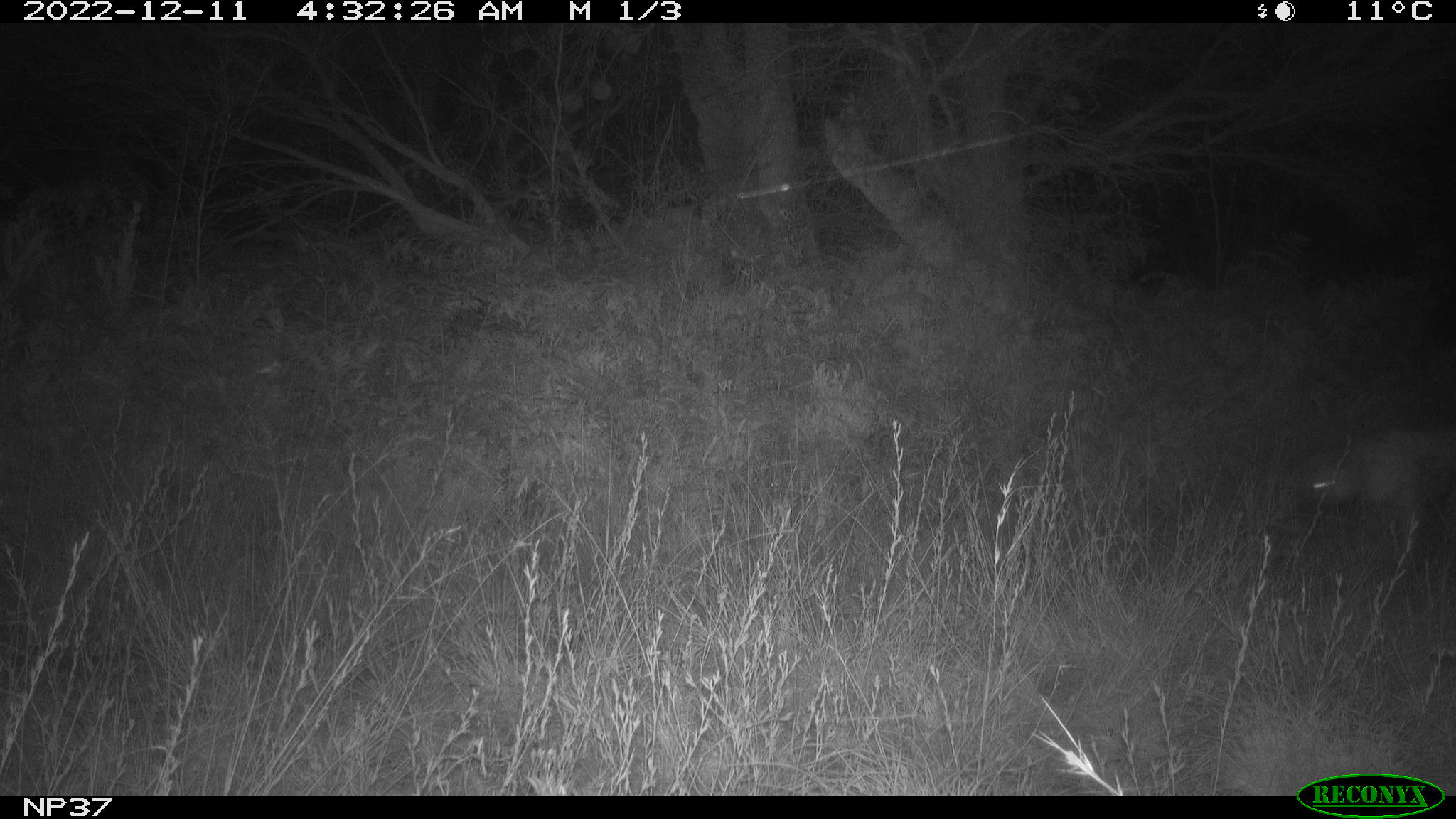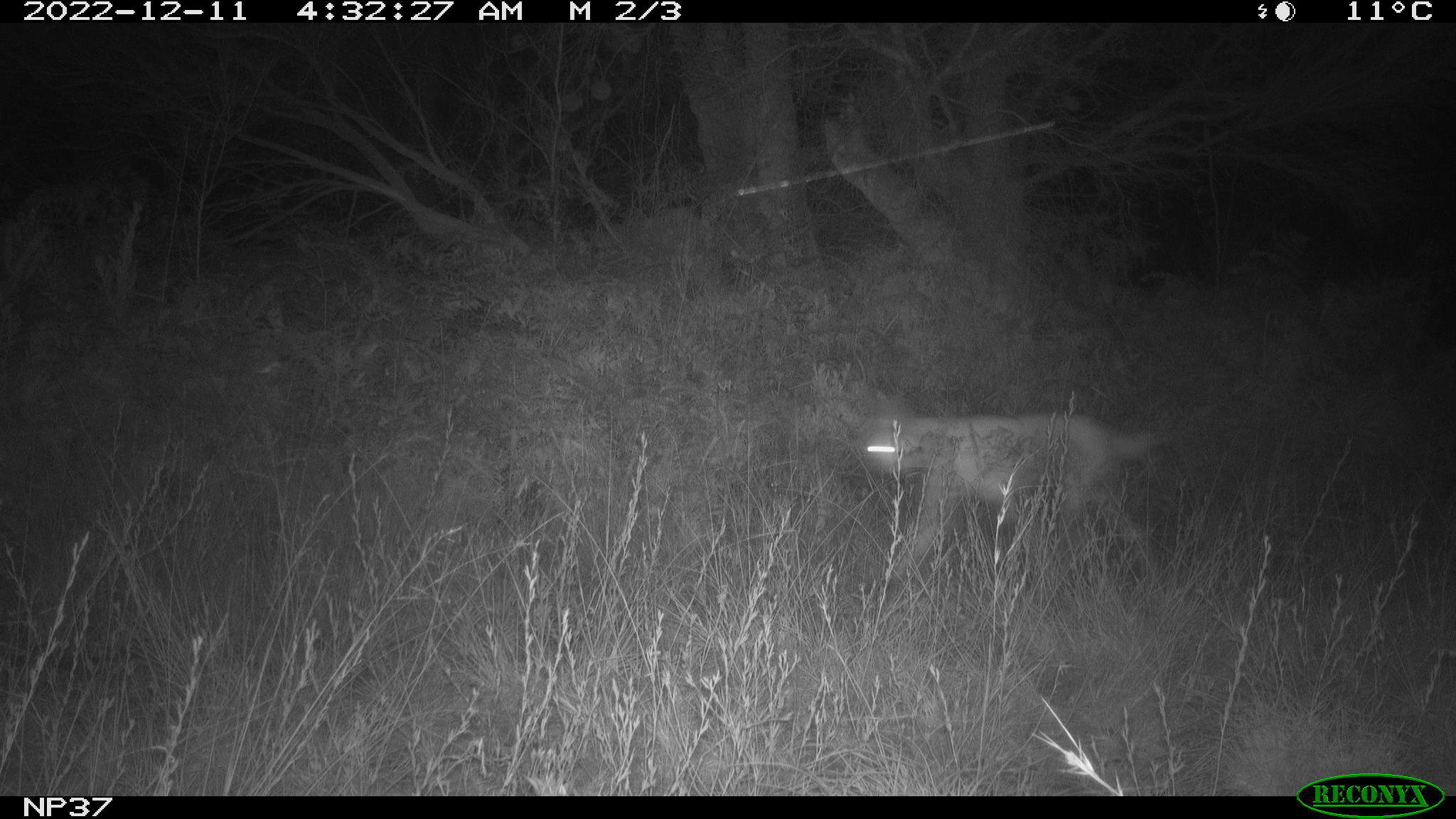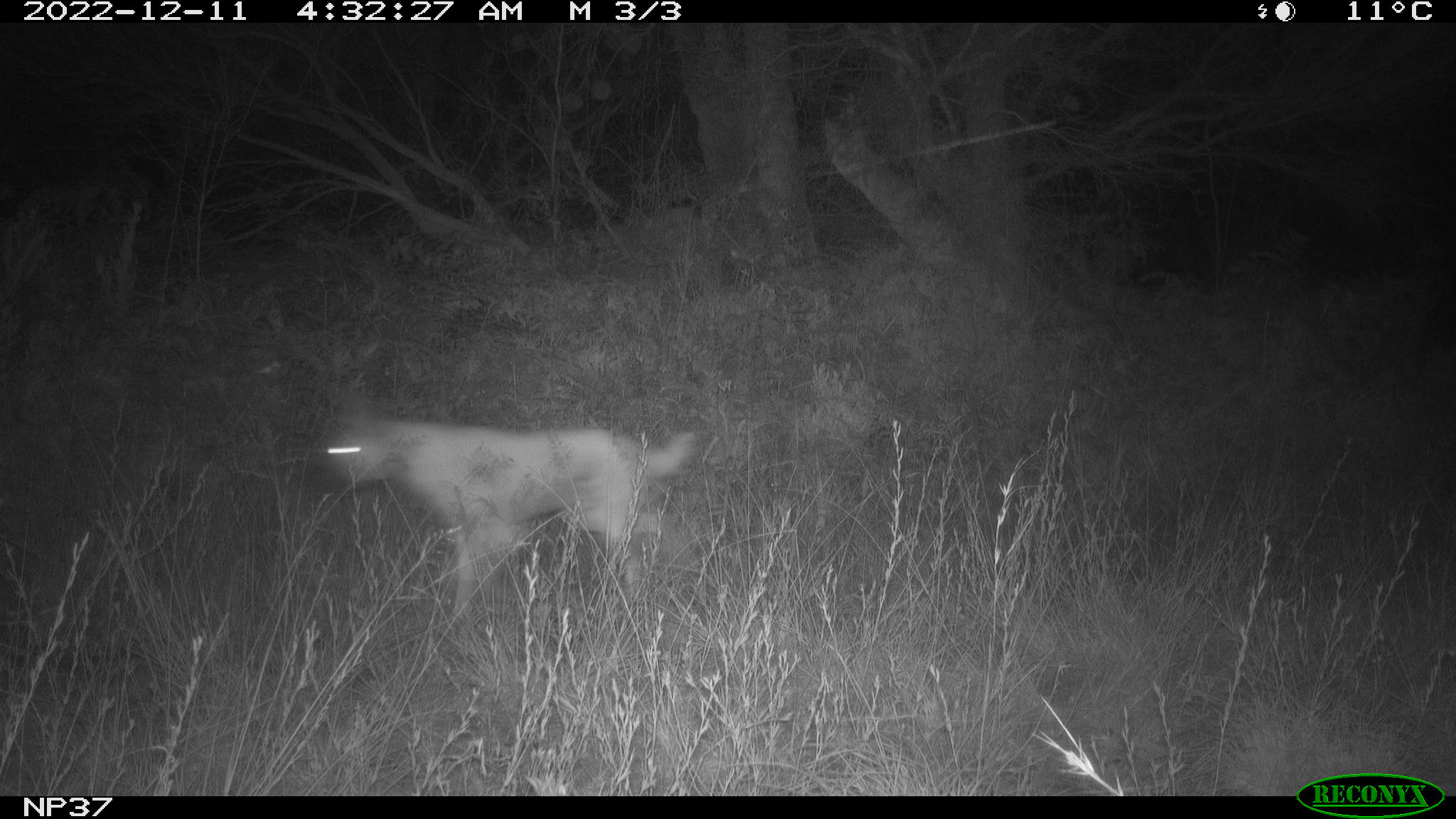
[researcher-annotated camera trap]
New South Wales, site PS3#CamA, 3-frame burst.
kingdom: Animalia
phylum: Chordata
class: Mammalia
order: Carnivora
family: Canidae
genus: Canis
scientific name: Canis familiaris dingo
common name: dingo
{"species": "dingo (Canis familiaris dingo)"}